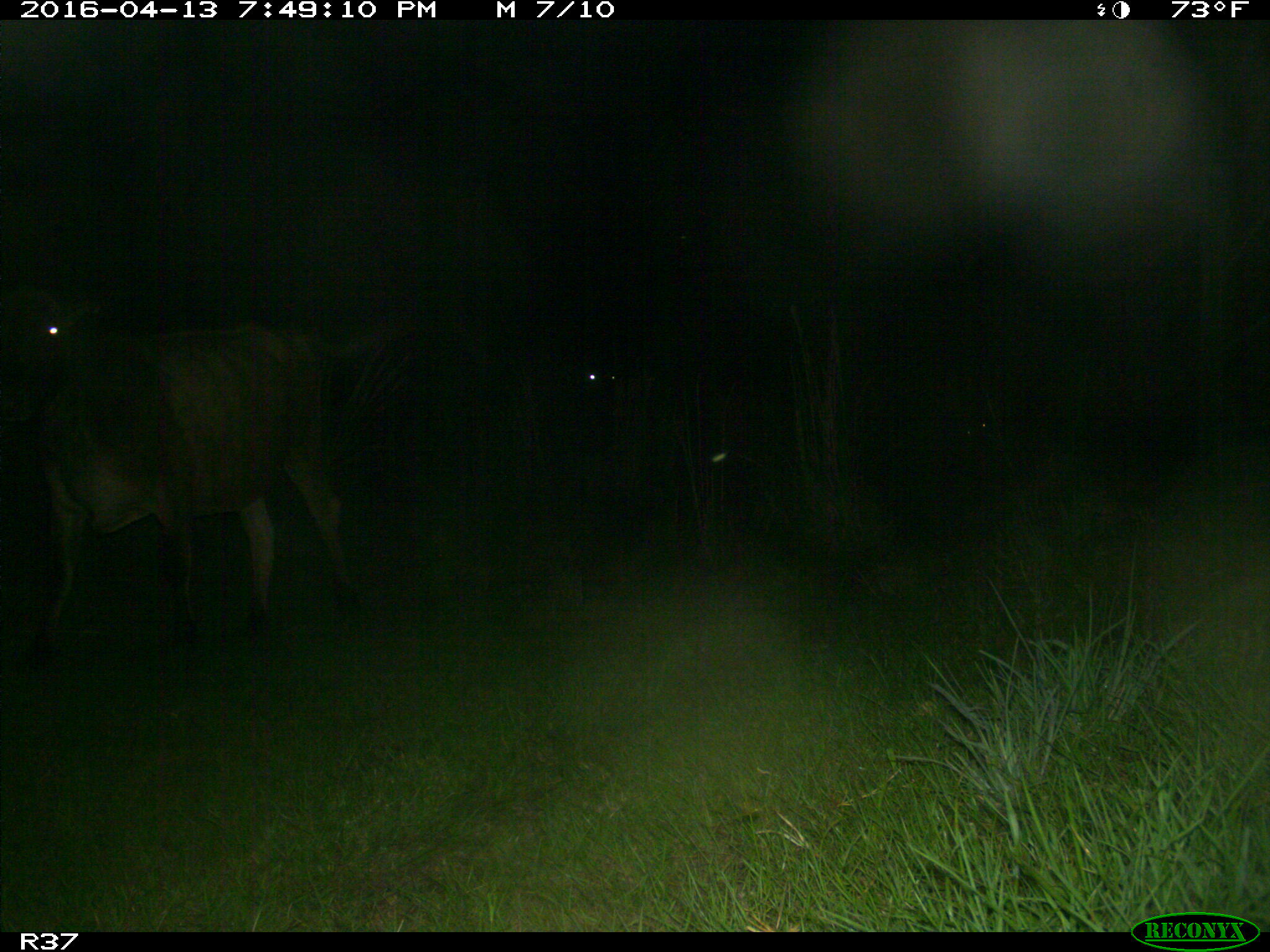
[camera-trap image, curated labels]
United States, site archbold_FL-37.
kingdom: Animalia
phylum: Chordata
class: Mammalia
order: Artiodactyla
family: Bovidae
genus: Bos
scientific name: Bos taurus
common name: domestic cow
Bos taurus (domestic cow).